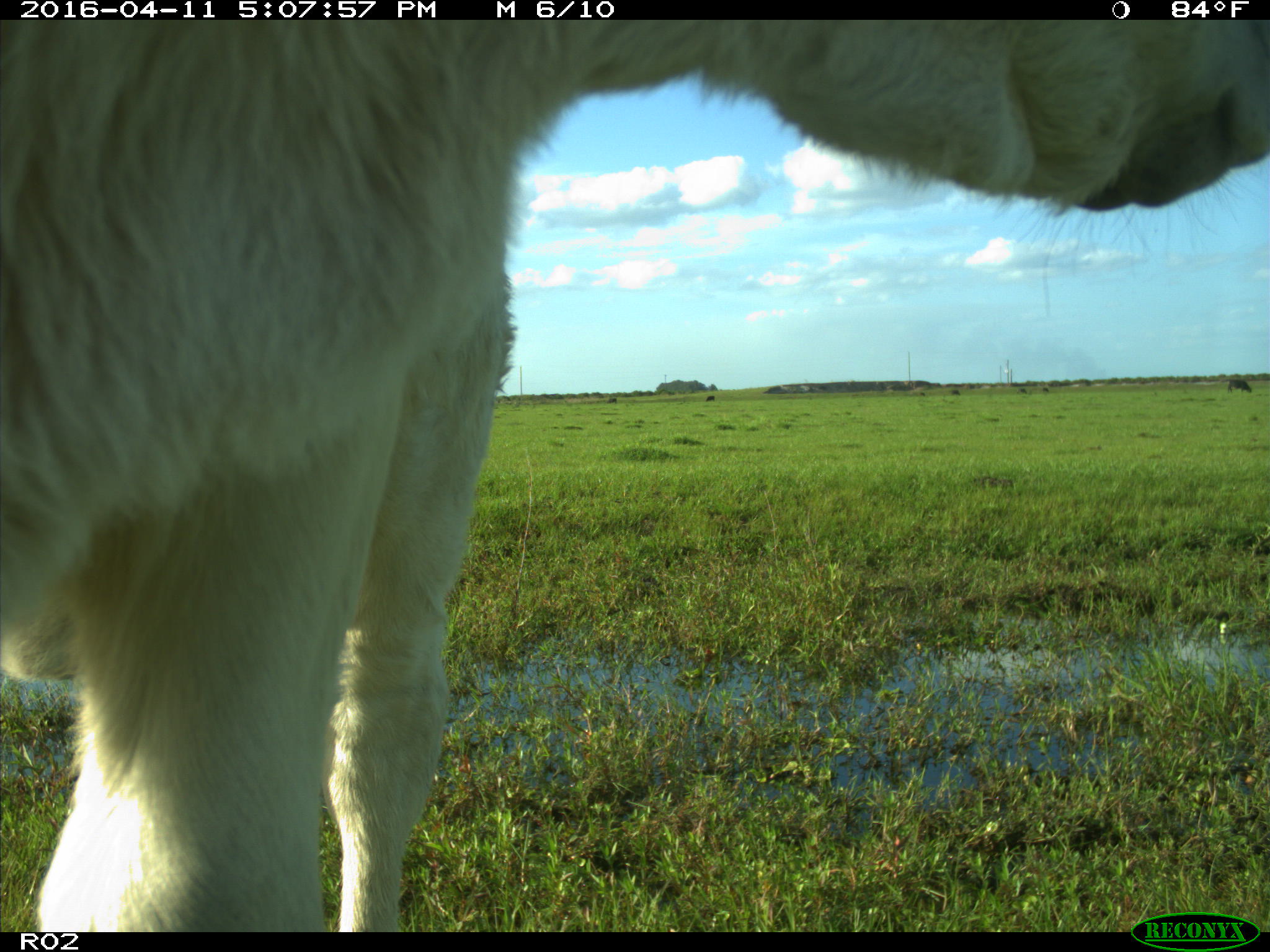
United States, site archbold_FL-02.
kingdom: Animalia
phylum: Chordata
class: Mammalia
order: Artiodactyla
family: Bovidae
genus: Bos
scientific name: Bos taurus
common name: domestic cow